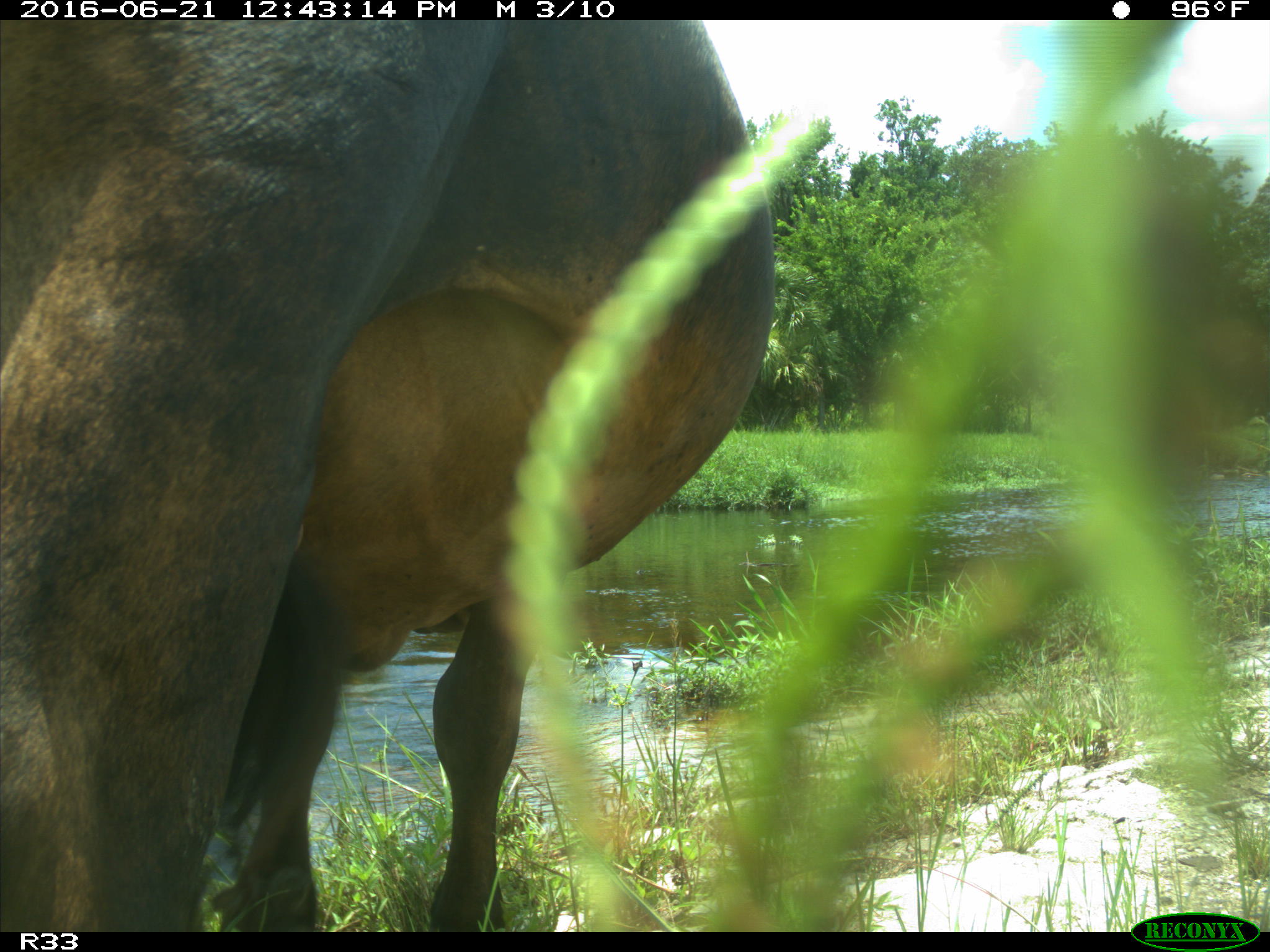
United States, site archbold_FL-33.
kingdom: Animalia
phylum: Chordata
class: Mammalia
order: Artiodactyla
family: Bovidae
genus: Bos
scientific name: Bos taurus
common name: domestic cow